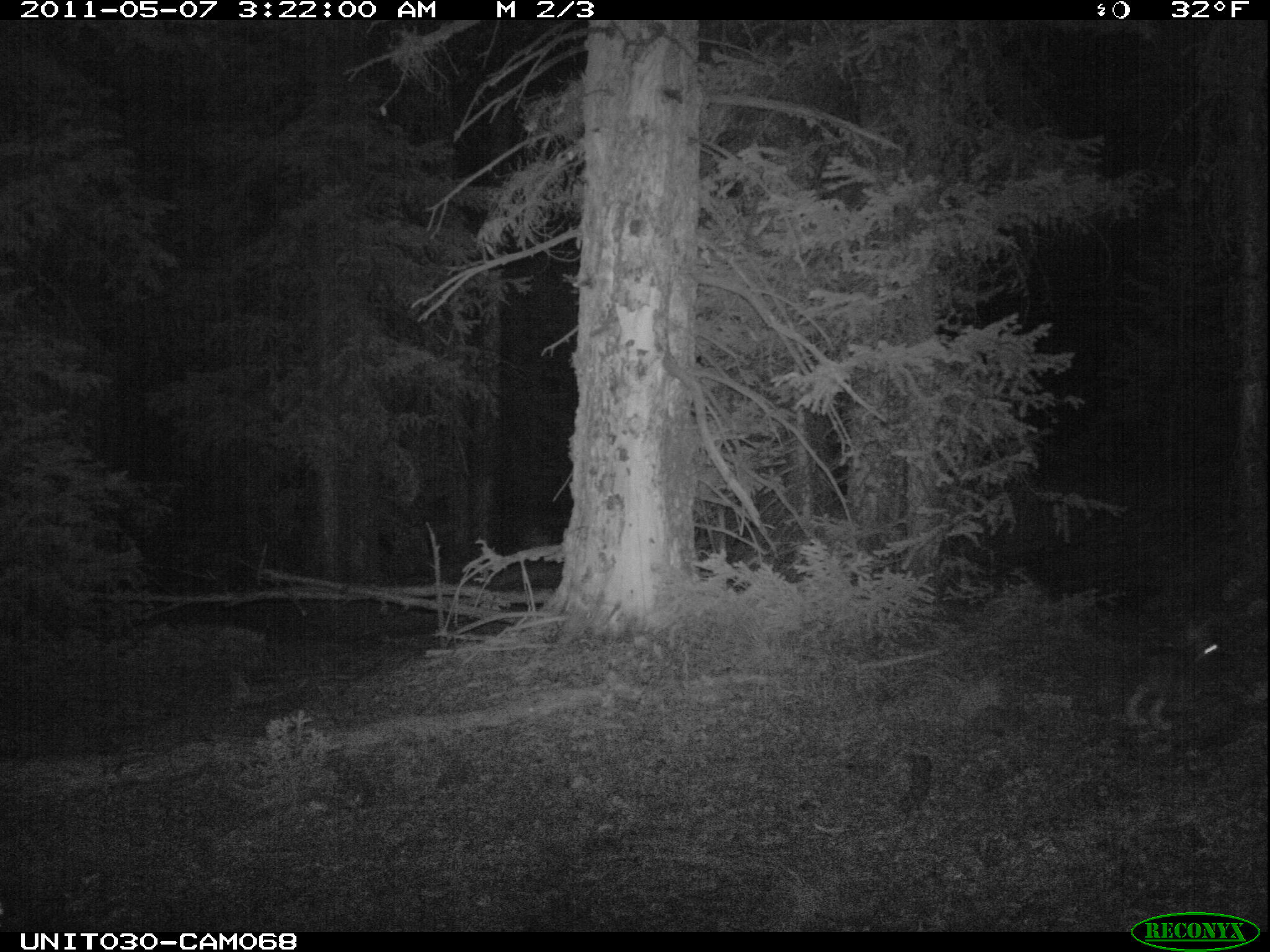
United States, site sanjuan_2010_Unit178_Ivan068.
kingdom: Animalia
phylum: Chordata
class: Mammalia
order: Lagomorpha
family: Leporidae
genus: Lepus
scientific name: Lepus americanus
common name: snowshoe hare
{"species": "Lepus americanus (snowshoe hare)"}